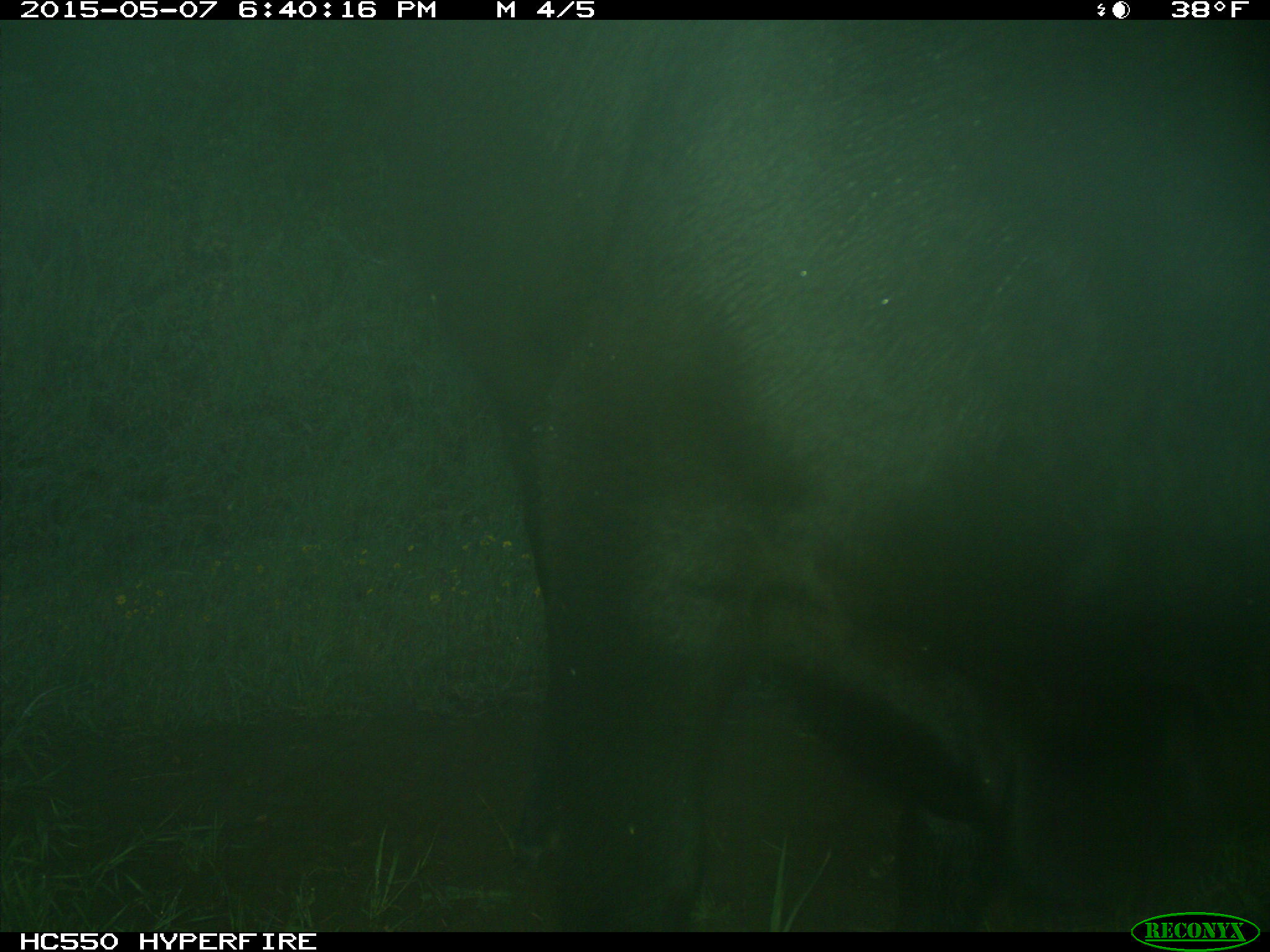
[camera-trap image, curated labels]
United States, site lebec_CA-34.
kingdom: Animalia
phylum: Chordata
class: Mammalia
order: Artiodactyla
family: Bovidae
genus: Bos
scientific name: Bos taurus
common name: domestic cow